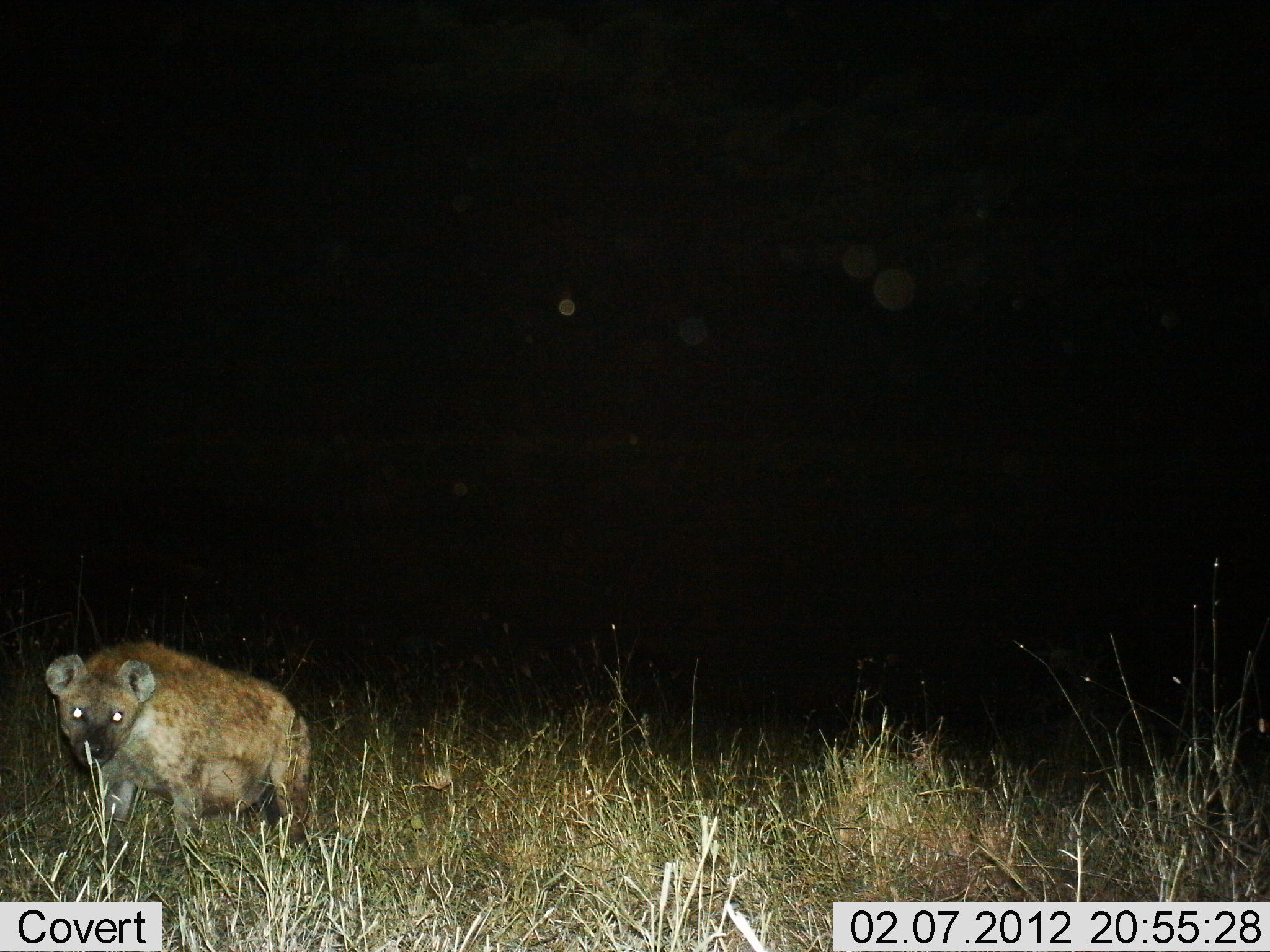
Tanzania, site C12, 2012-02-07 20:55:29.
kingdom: Animalia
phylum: Chordata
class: Mammalia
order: Carnivora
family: Hyaenidae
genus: Crocuta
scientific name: Crocuta crocuta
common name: spotted hyena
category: hyenaspotted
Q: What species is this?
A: Hyenaspotted (spotted hyena) (Crocuta crocuta).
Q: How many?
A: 1.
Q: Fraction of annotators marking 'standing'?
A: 87%.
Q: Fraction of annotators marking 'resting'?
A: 0%.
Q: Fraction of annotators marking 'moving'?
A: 13%.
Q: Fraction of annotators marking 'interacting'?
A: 0%.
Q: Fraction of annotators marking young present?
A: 0%.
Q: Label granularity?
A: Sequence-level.